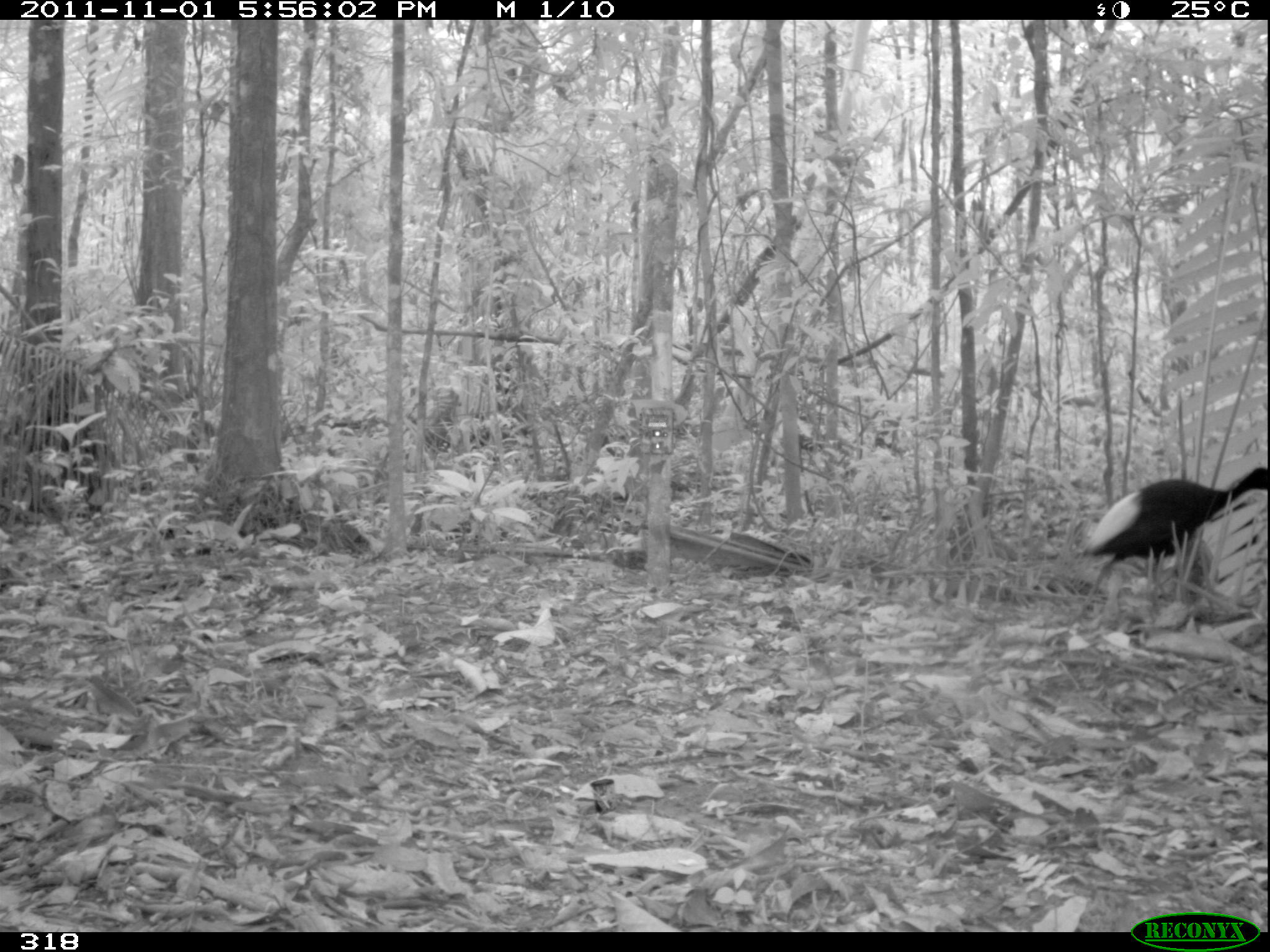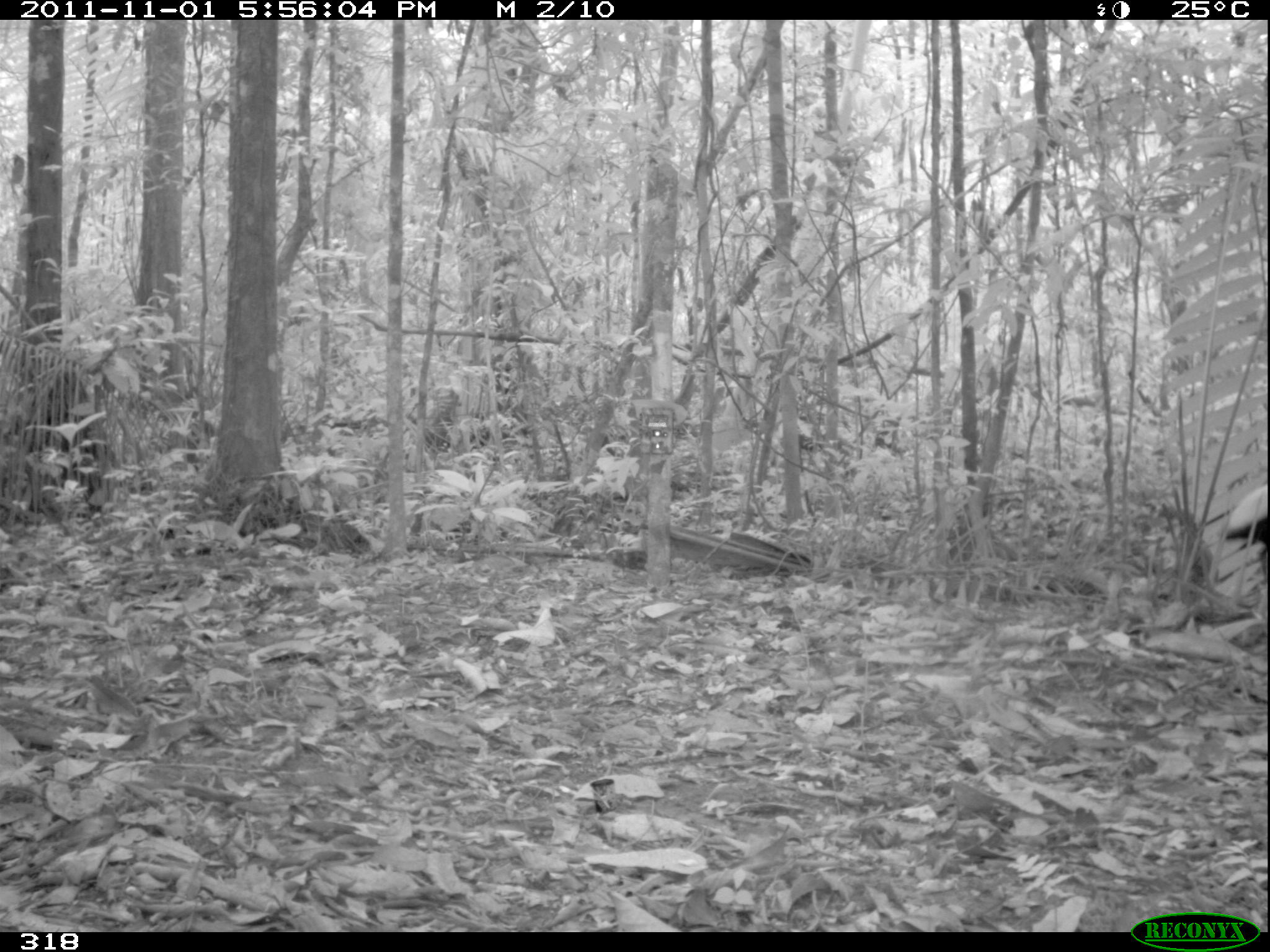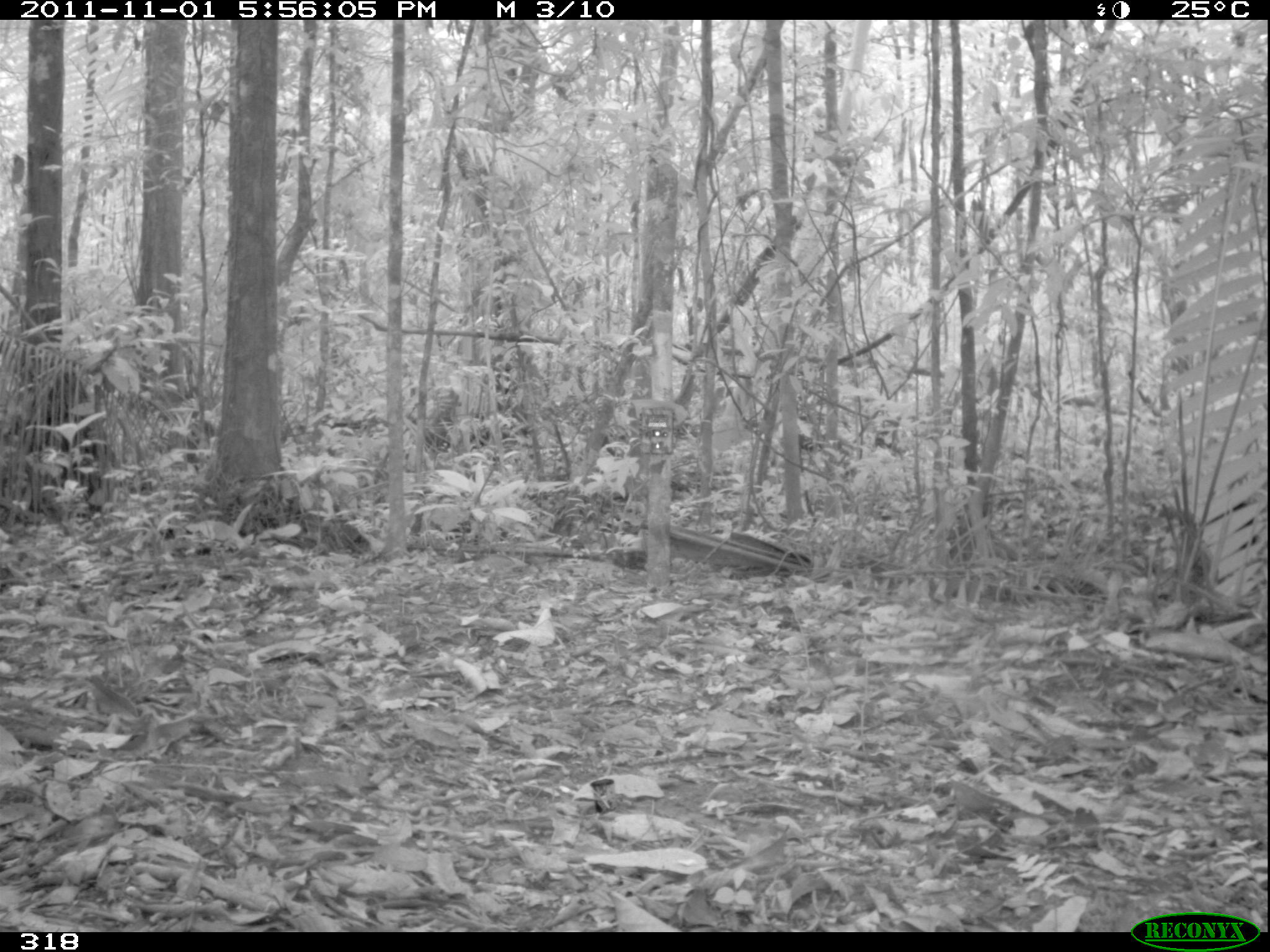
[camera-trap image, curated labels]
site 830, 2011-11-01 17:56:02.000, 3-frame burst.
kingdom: Animalia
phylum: Chordata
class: Aves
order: Gruiformes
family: Psophiidae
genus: Psophia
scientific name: Psophia leucoptera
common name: pale-winged trumpeter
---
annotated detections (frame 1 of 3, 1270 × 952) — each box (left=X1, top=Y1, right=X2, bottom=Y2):
psophia leucoptera: (left=1071, top=466, right=1267, bottom=629)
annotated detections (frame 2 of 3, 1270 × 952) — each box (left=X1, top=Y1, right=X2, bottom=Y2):
psophia leucoptera: (left=1220, top=485, right=1268, bottom=548)